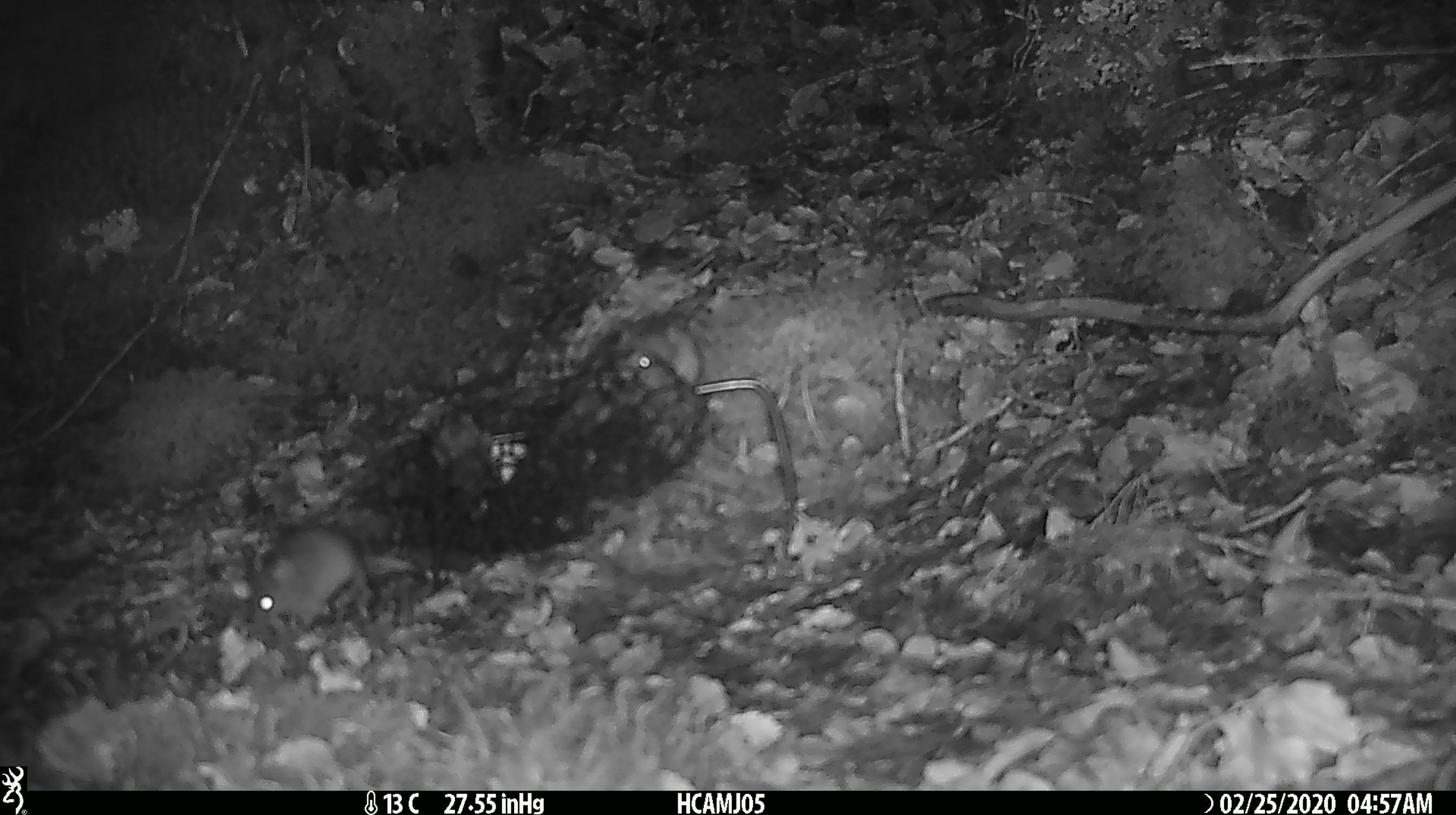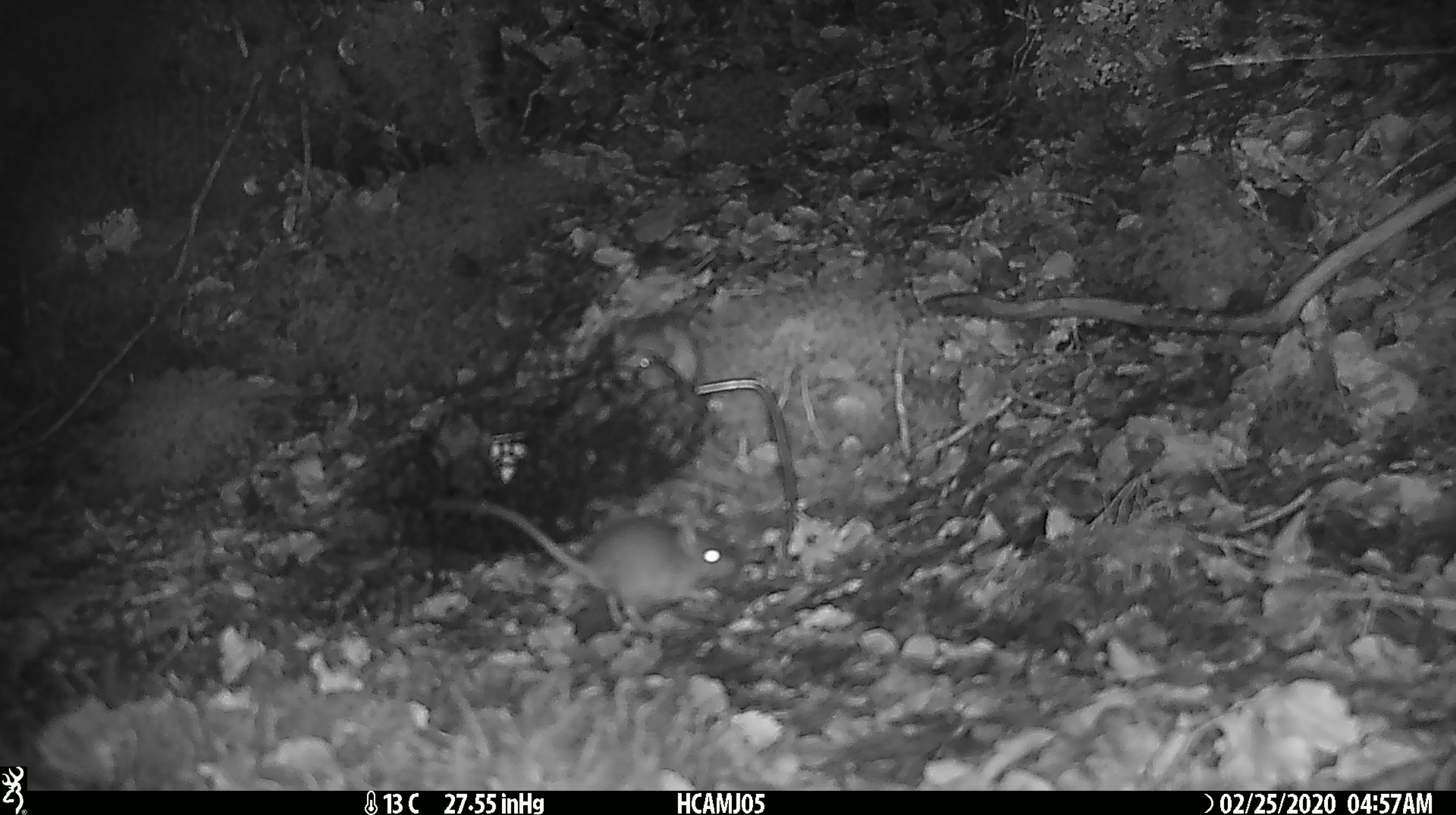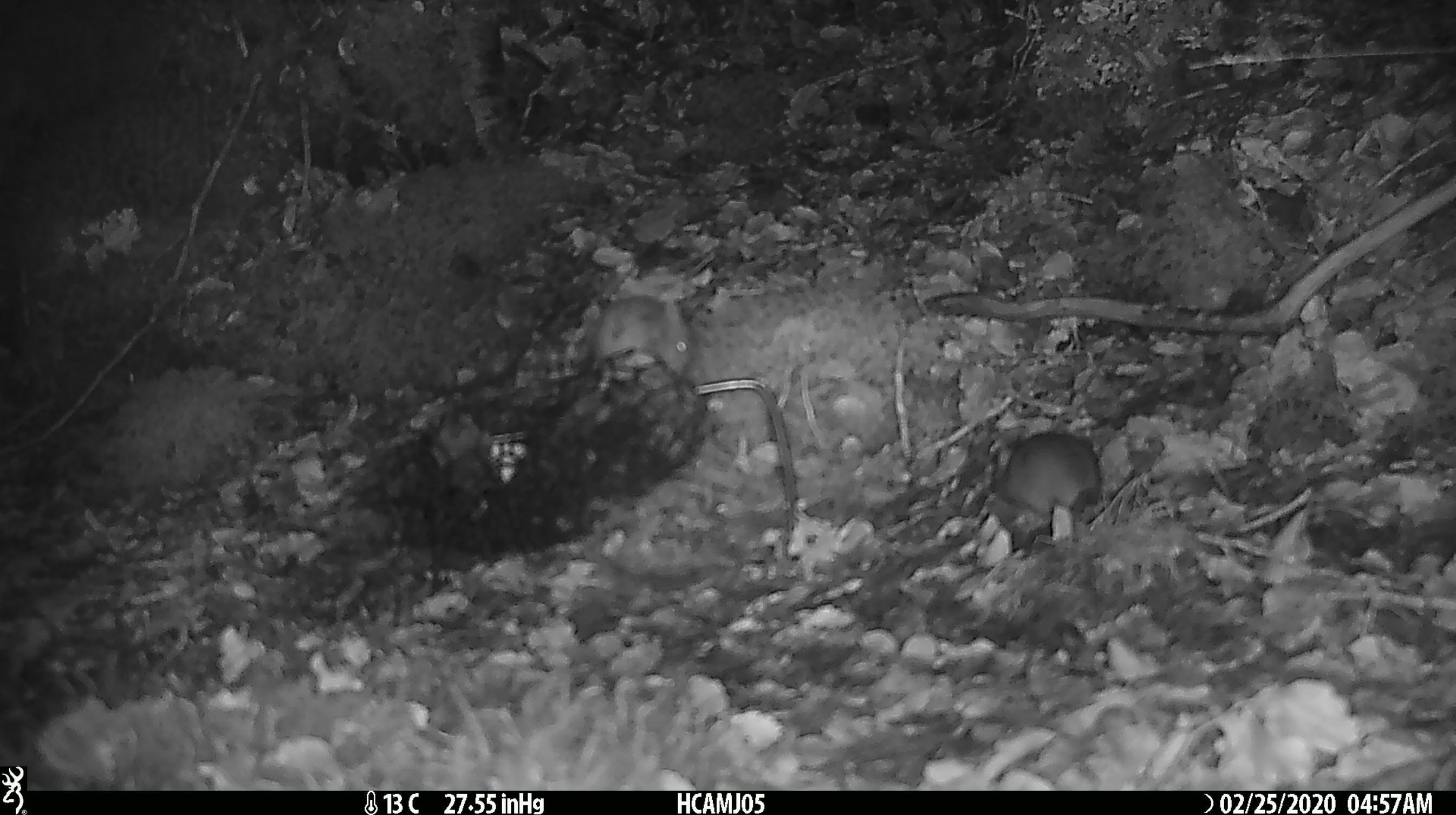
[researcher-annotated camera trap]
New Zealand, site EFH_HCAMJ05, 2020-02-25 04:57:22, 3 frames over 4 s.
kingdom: Animalia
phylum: Chordata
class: Mammalia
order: Rodentia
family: Muridae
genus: Mus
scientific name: Mus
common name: mouse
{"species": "mouse (Mus)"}